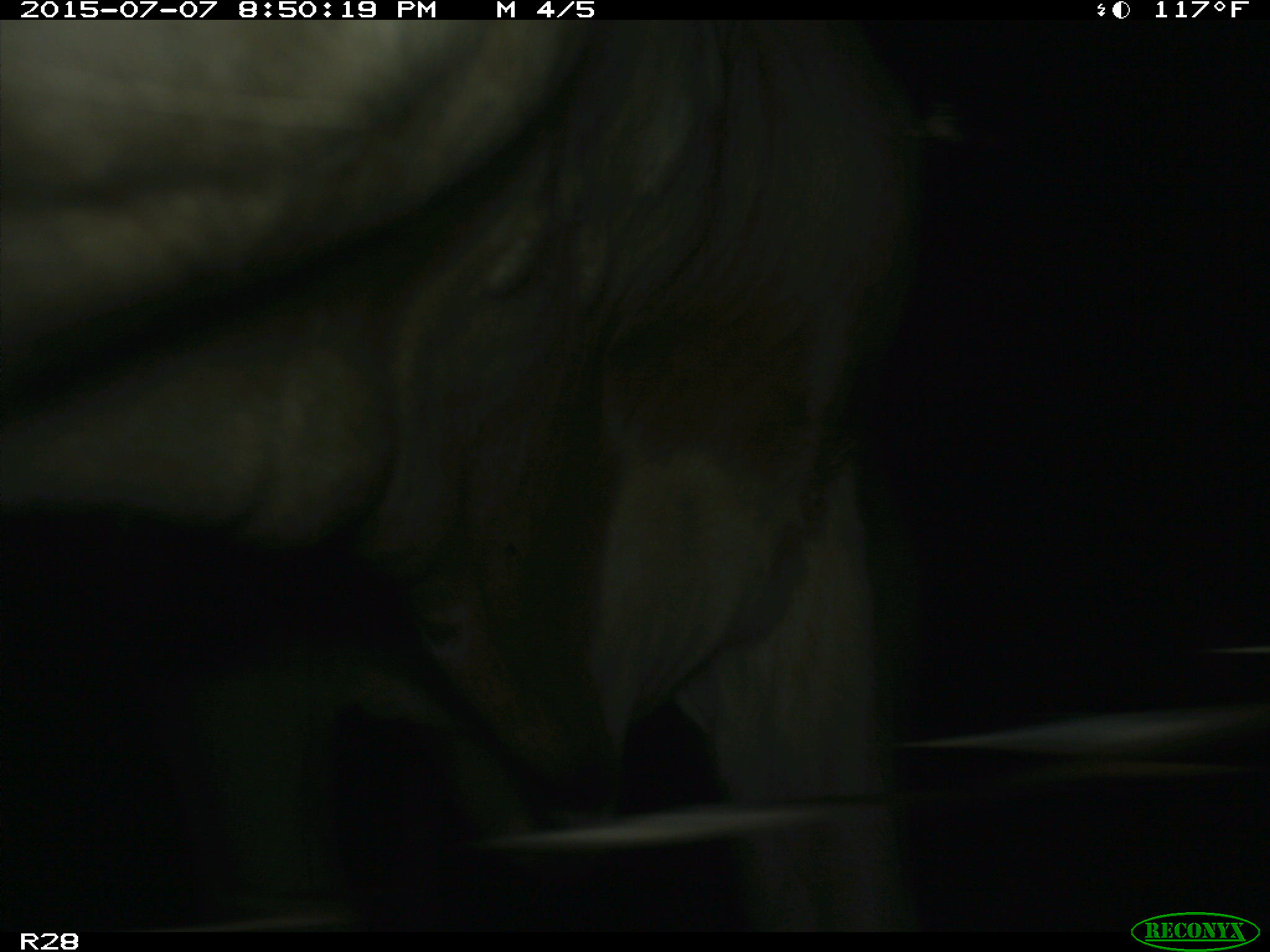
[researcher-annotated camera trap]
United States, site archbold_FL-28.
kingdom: Animalia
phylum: Chordata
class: Mammalia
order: Artiodactyla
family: Bovidae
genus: Bos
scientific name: Bos taurus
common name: domestic cow